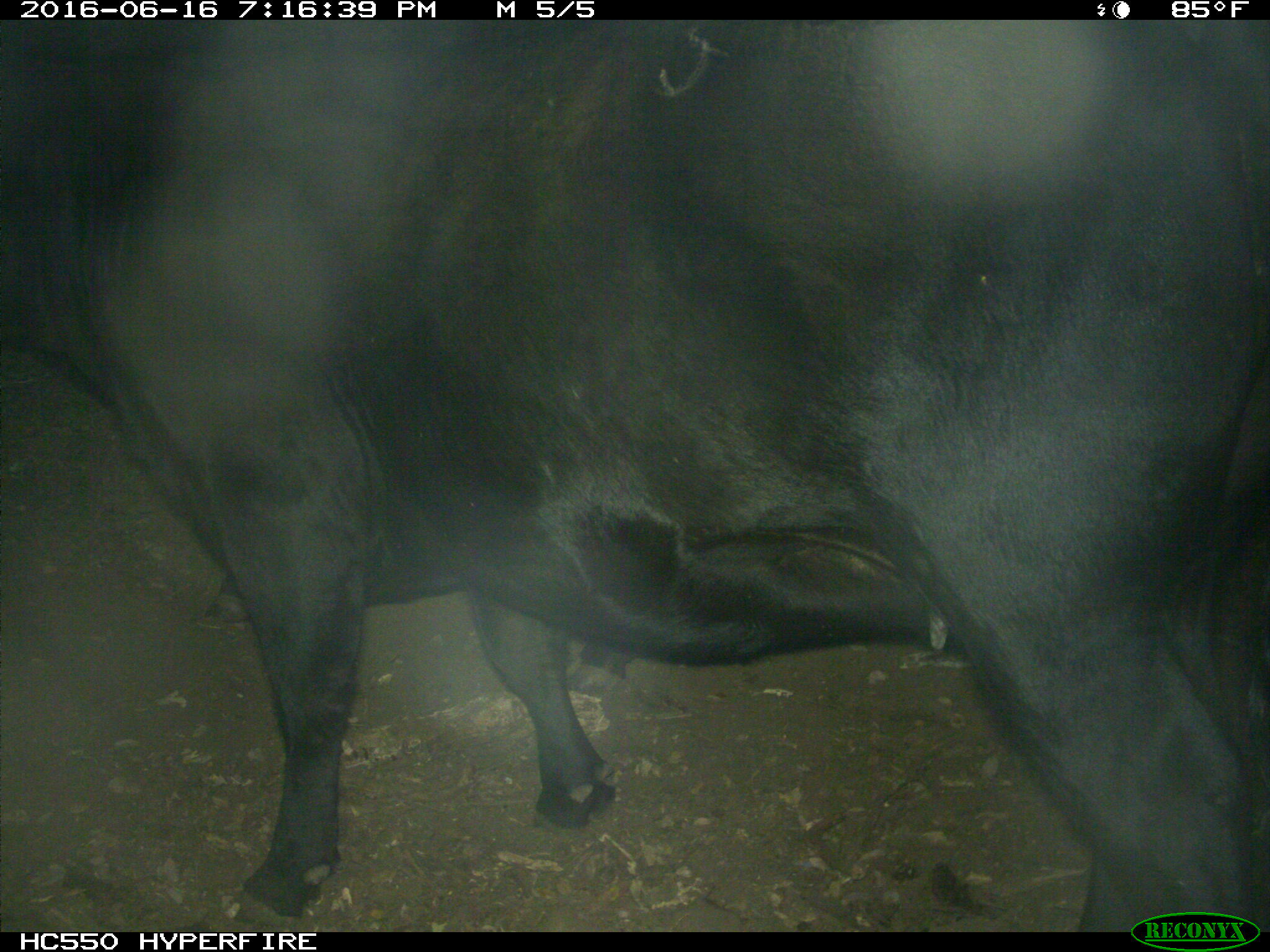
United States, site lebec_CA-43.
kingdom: Animalia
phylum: Chordata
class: Mammalia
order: Artiodactyla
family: Bovidae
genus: Bos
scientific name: Bos taurus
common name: domestic cow